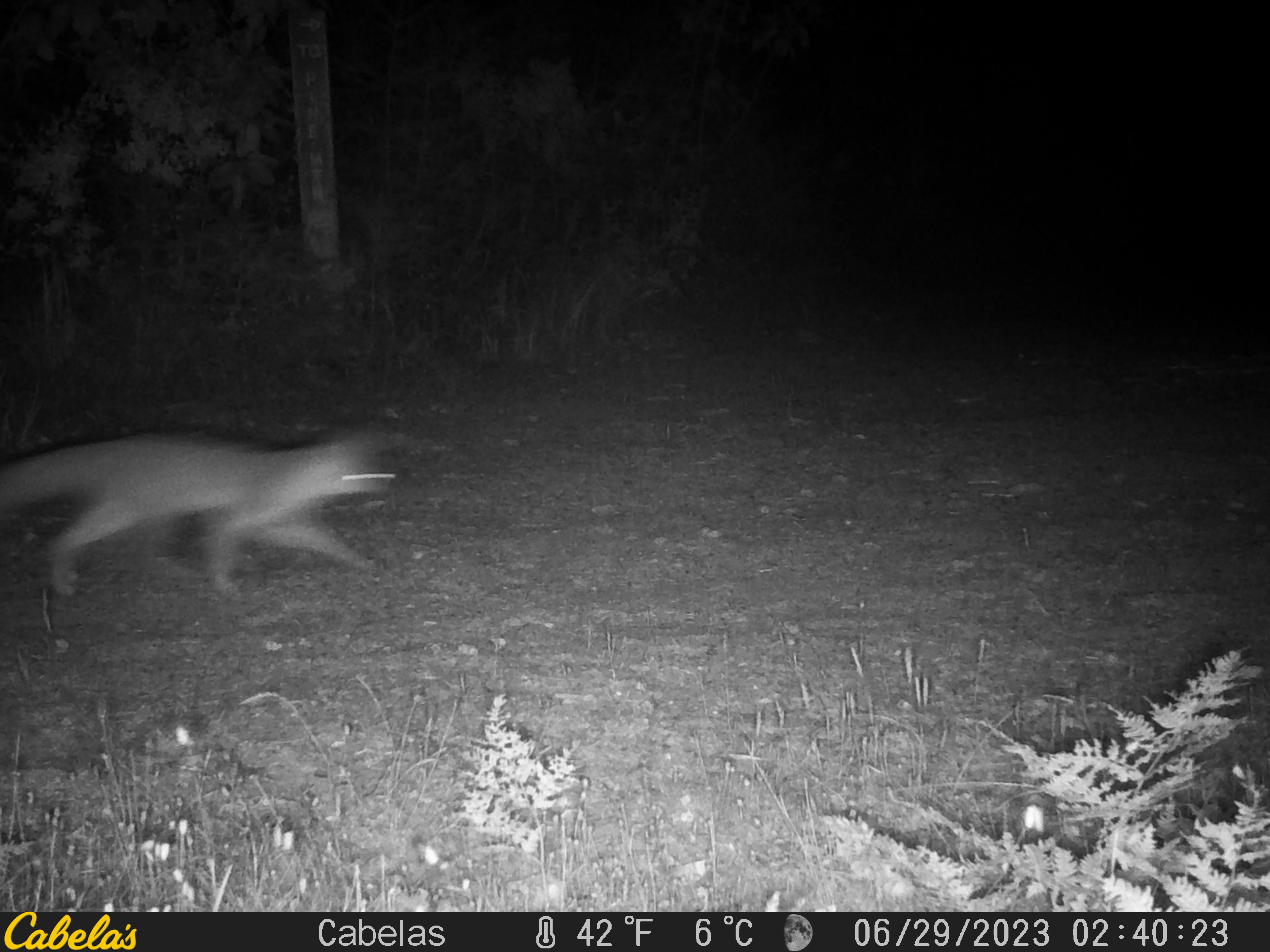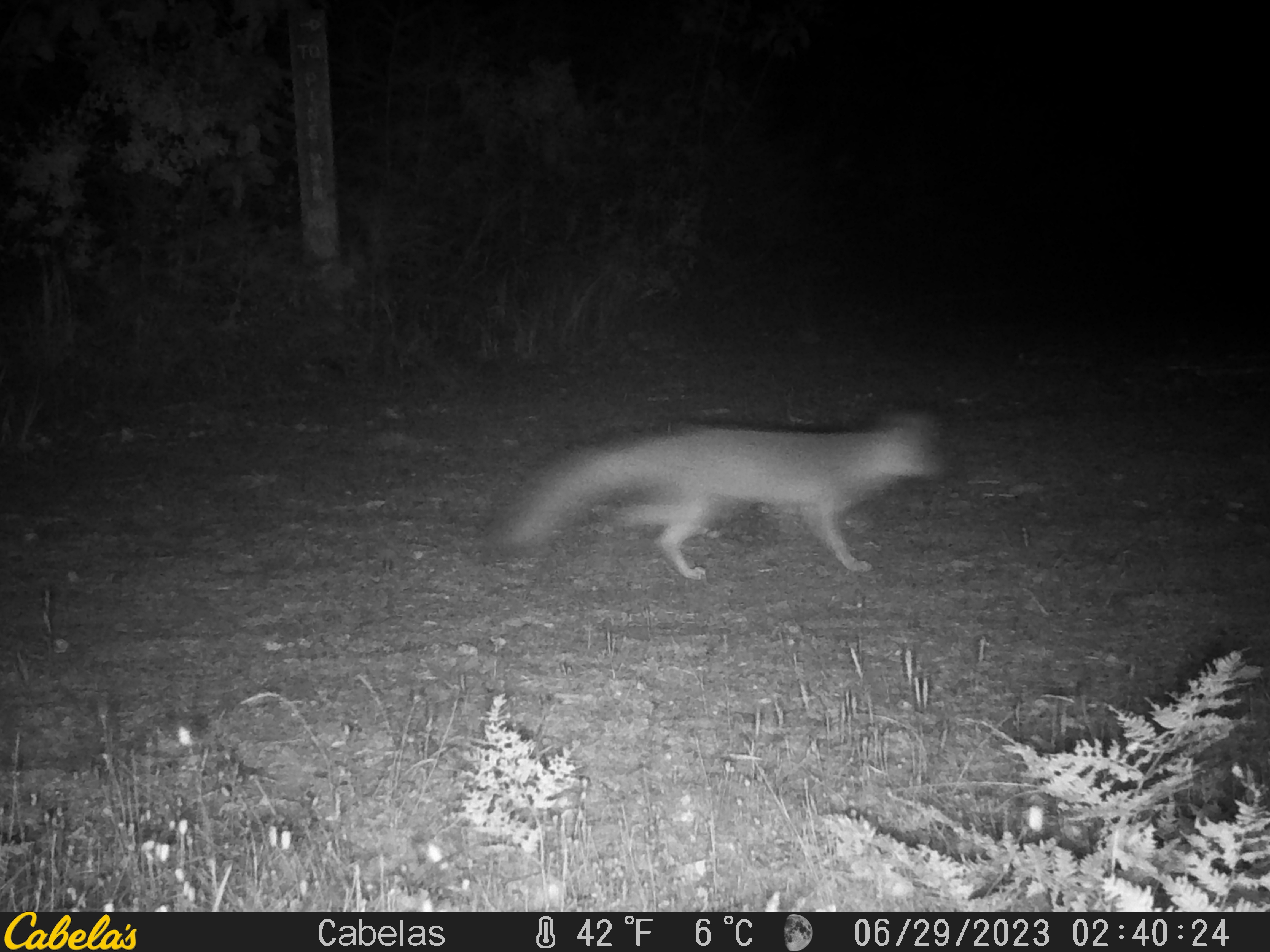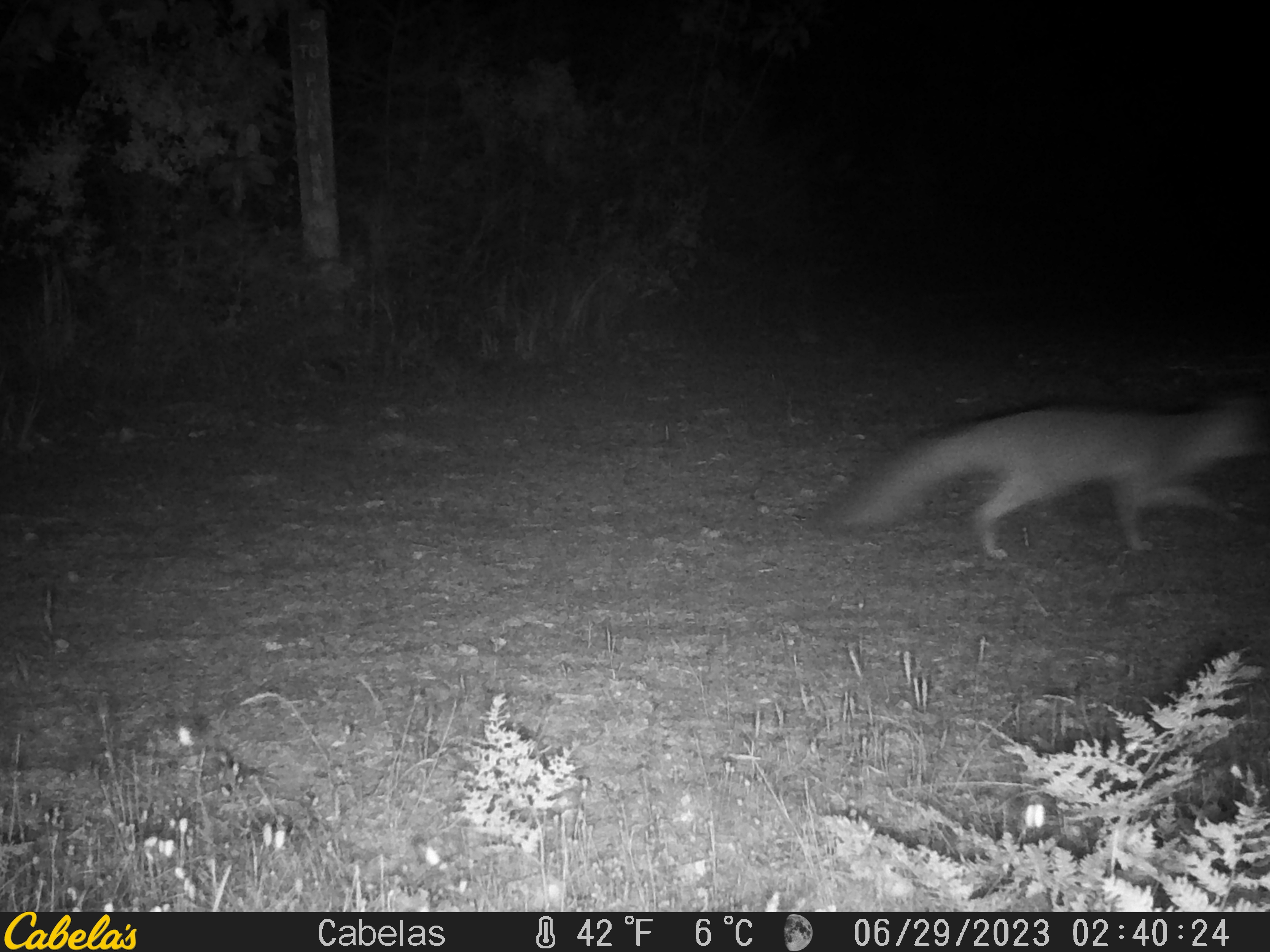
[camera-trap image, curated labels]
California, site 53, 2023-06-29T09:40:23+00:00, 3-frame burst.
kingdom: Animalia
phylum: Chordata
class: Mammalia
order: Carnivora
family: Canidae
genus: Urocyon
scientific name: Urocyon cinereoargenteus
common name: gray fox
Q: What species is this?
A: Gray fox (Urocyon cinereoargenteus).